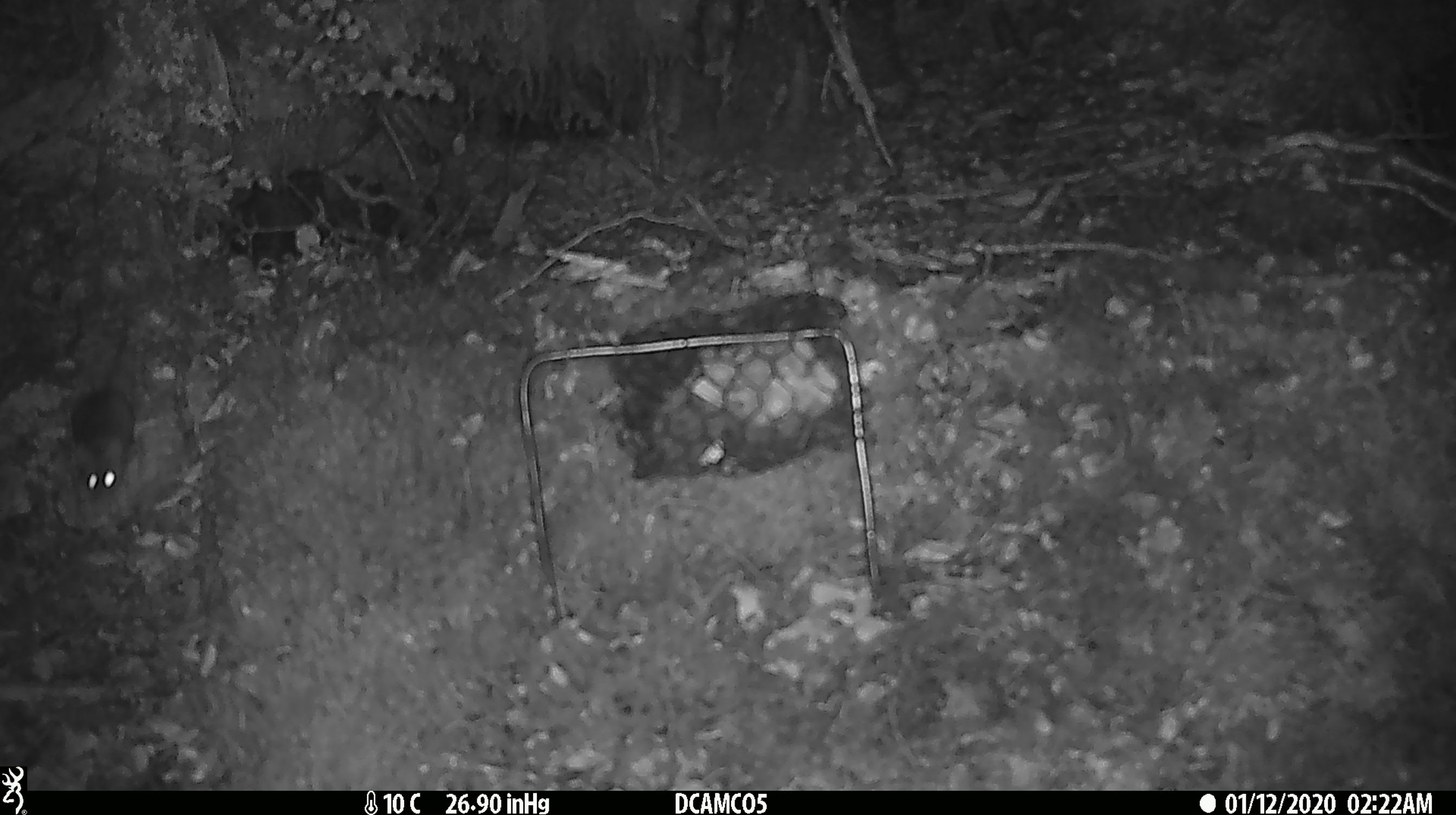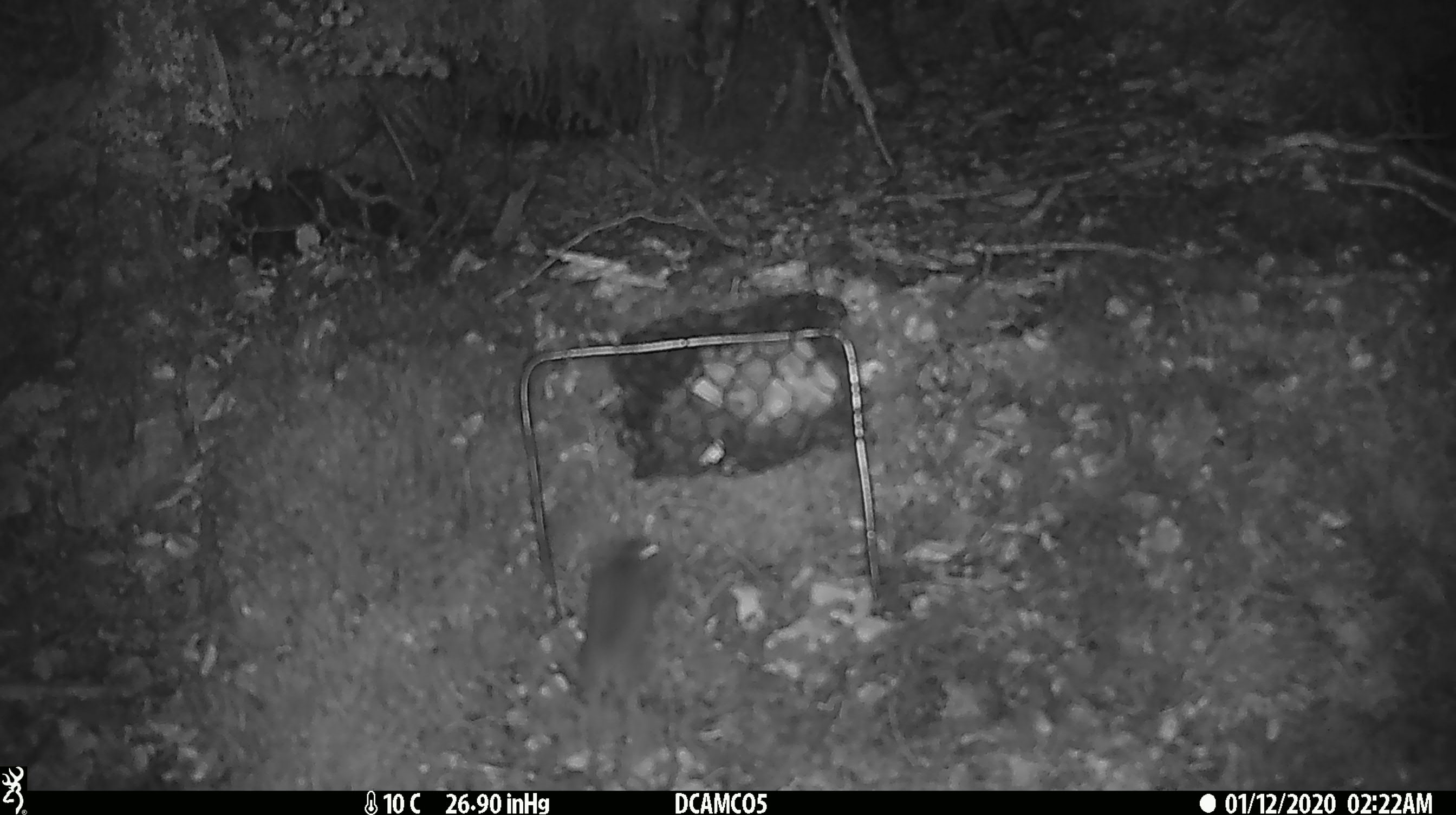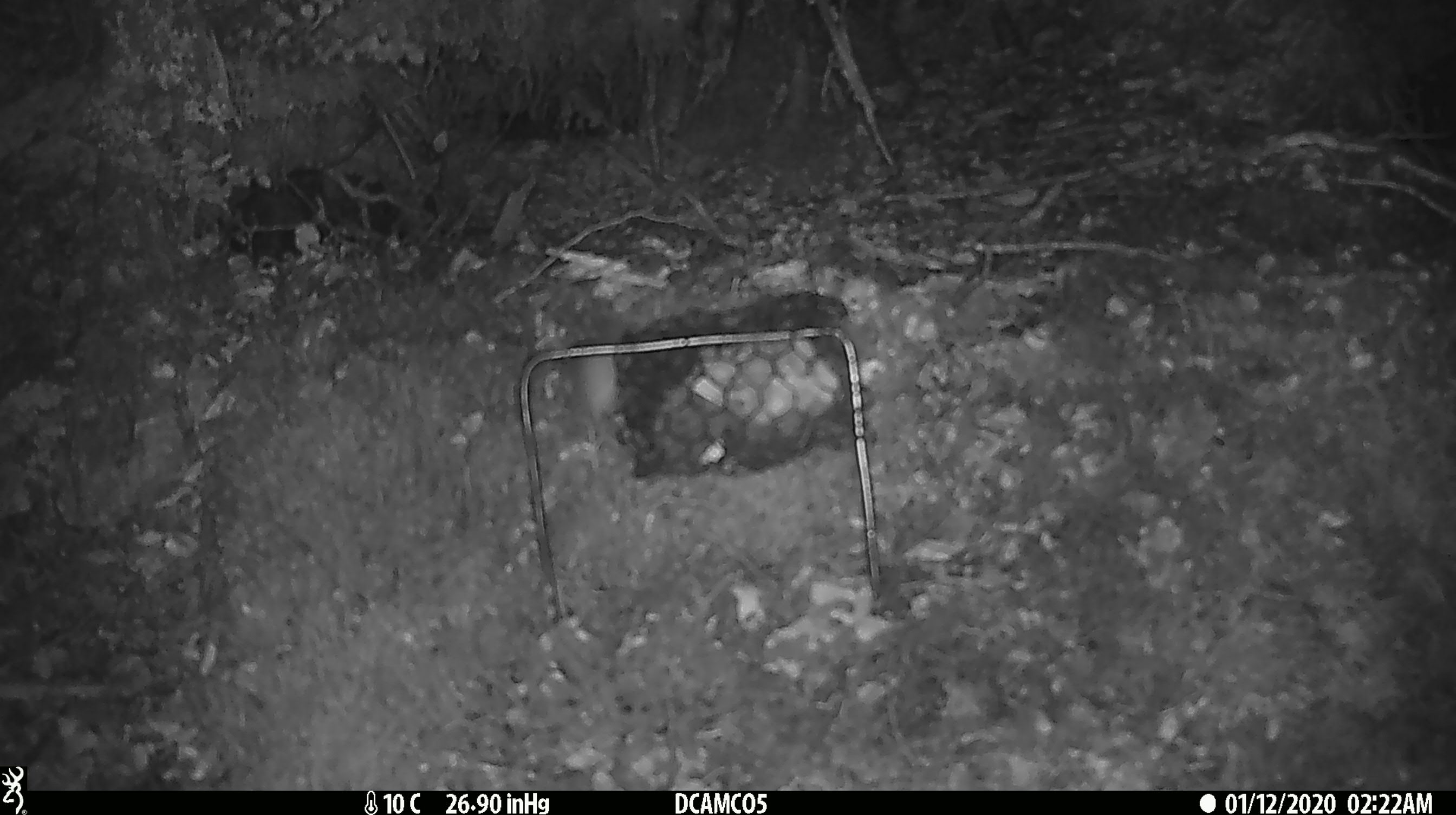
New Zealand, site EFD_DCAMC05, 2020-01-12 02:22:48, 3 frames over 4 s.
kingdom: Animalia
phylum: Chordata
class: Mammalia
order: Rodentia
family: Muridae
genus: Mus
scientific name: Mus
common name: mouse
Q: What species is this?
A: Mouse (Mus).